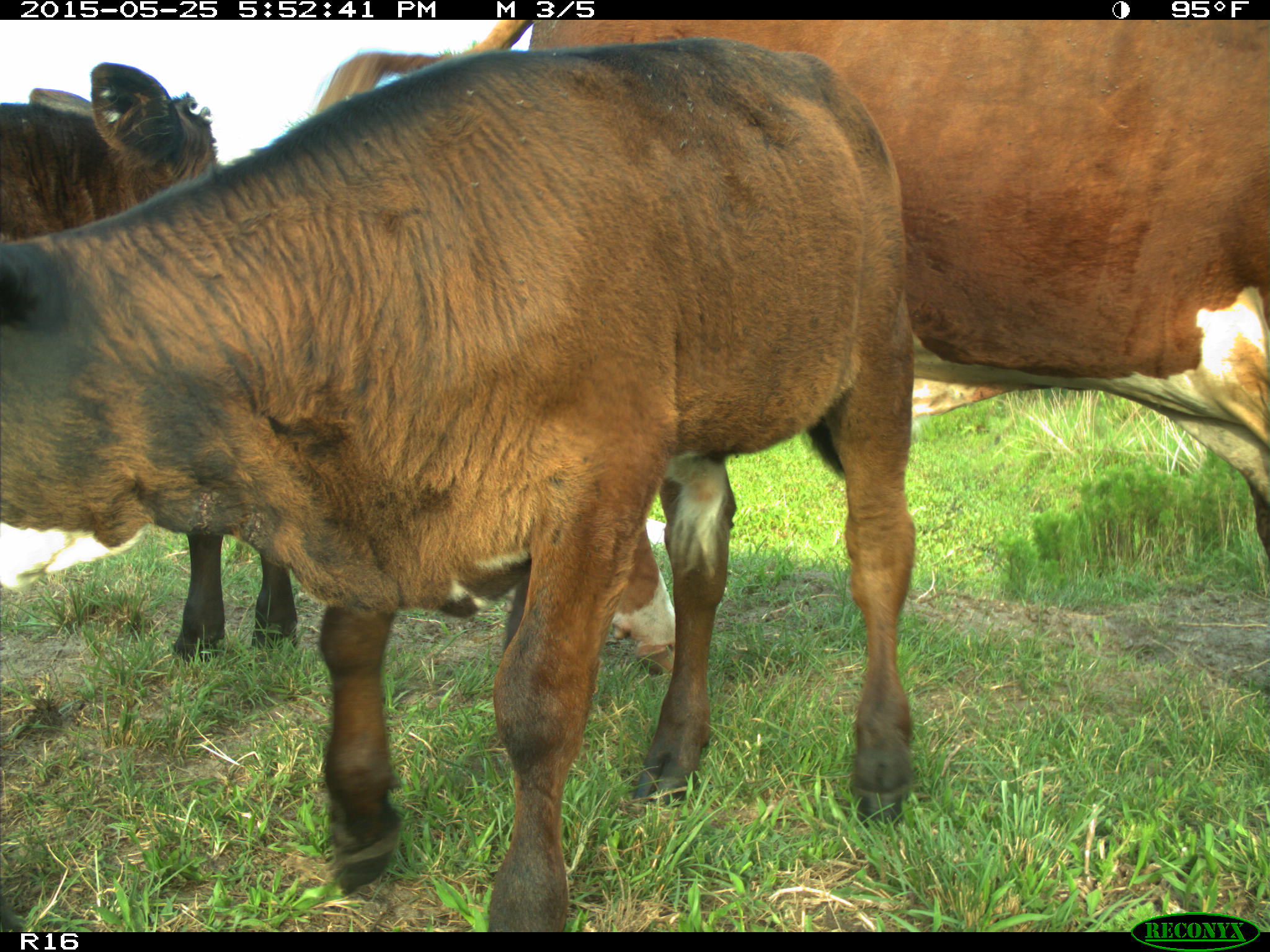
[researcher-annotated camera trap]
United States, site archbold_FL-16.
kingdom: Animalia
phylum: Chordata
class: Mammalia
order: Artiodactyla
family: Bovidae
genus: Bos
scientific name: Bos taurus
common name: domestic cow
Bos taurus (domestic cow).